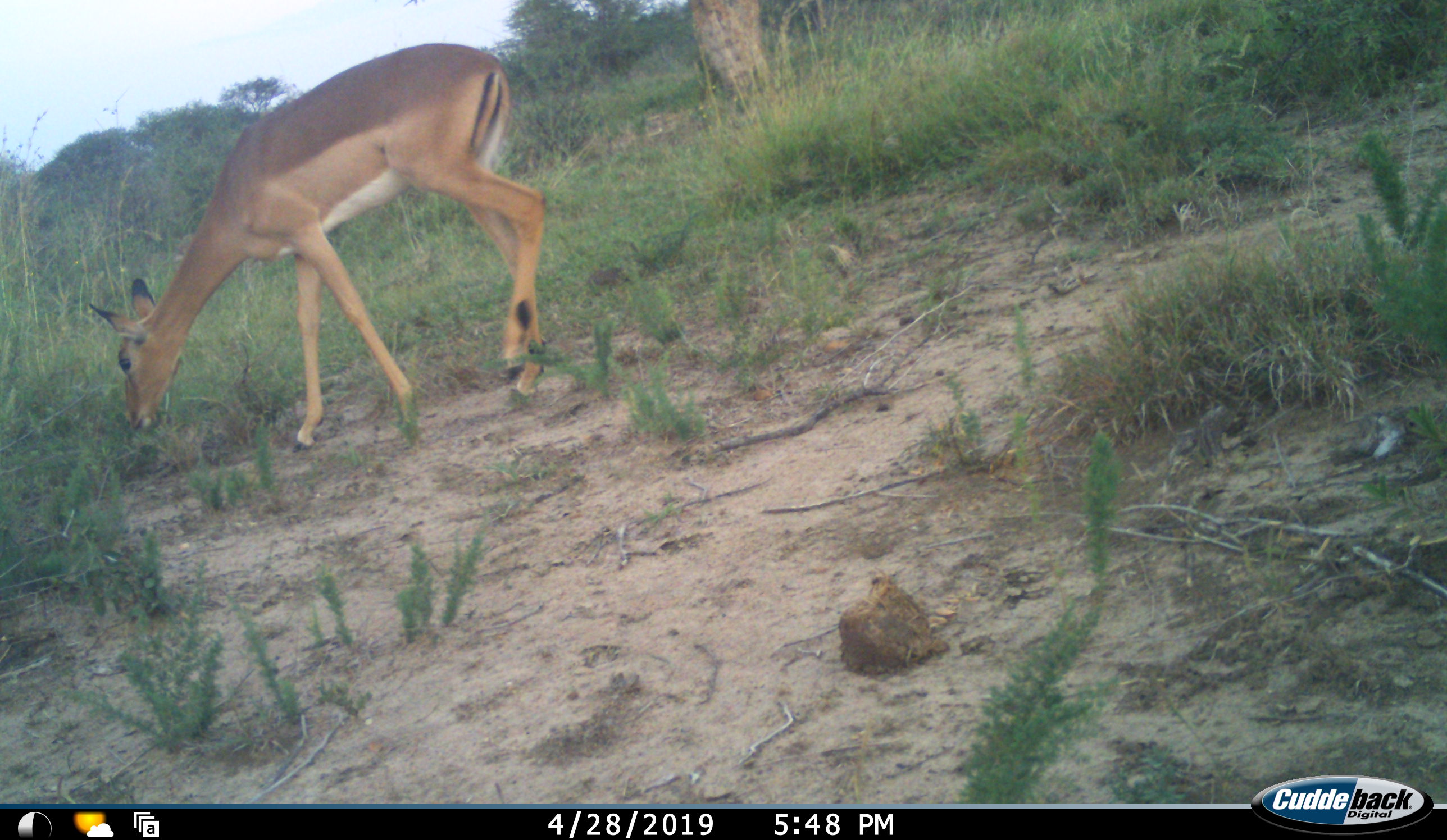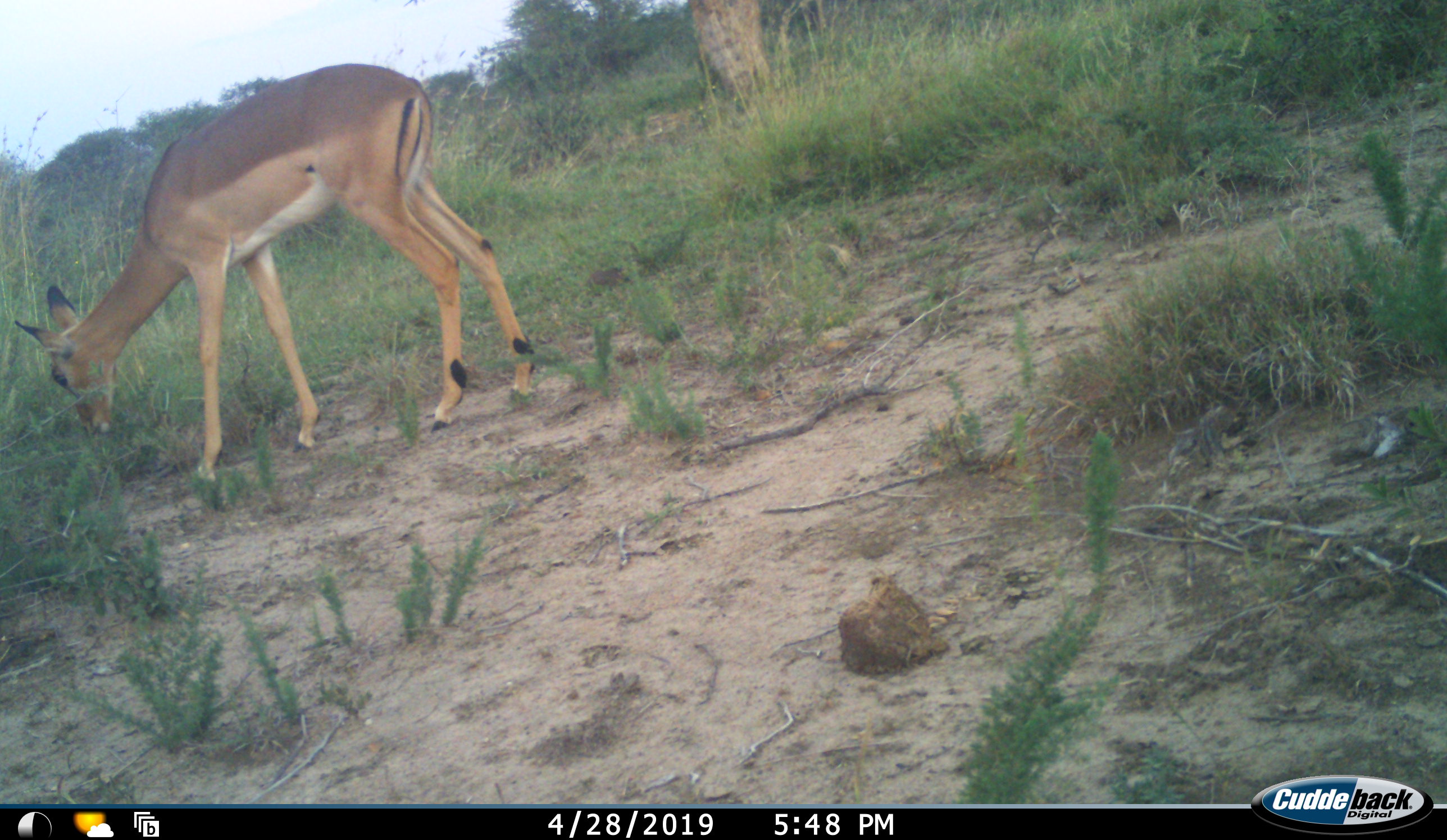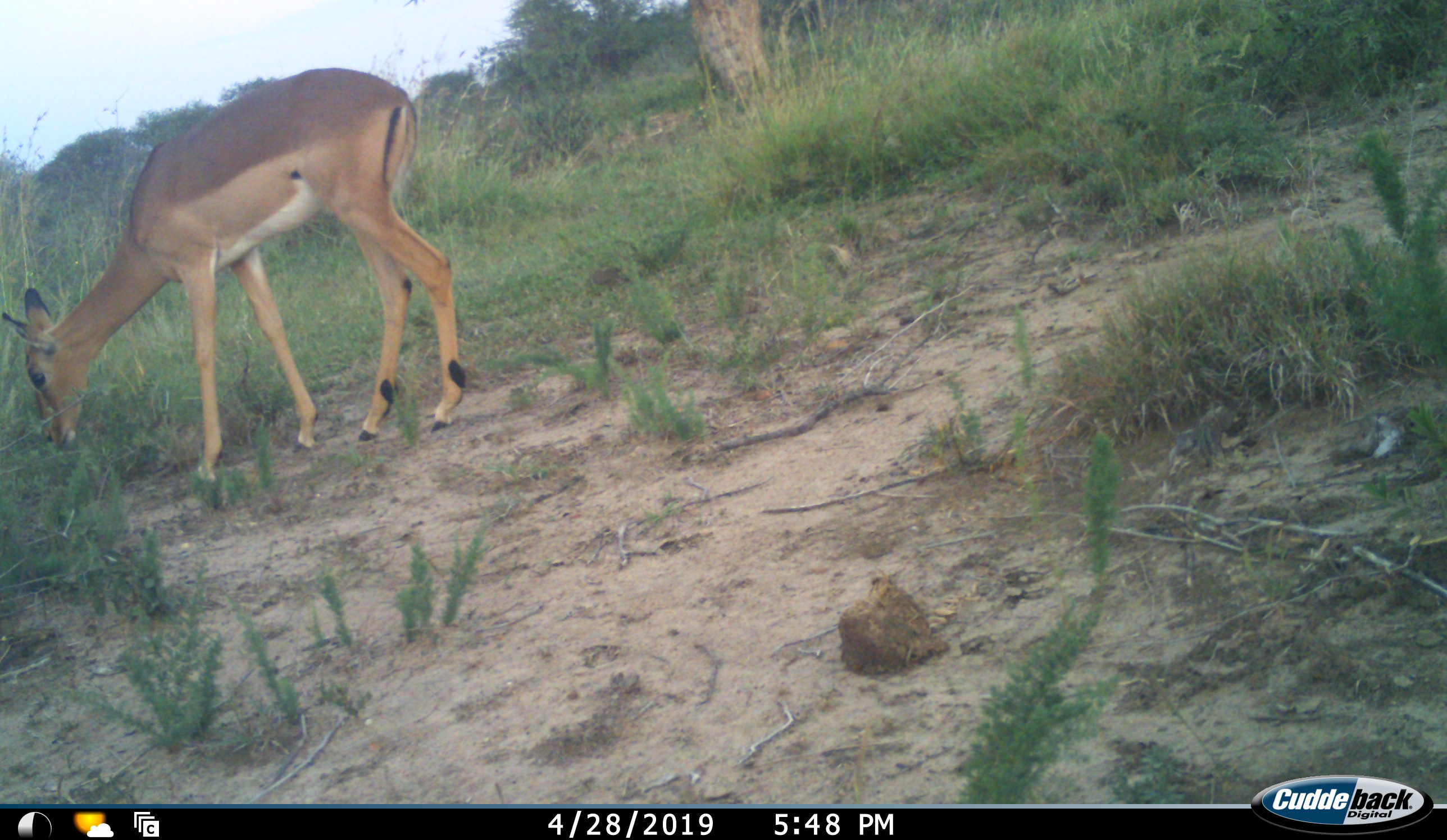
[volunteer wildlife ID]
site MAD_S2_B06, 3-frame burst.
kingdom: Animalia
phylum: Chordata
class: Mammalia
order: Artiodactyla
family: Bovidae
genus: Aepyceros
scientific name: Aepyceros melampus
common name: impala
Impala (Aepyceros melampus), count 1. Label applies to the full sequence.